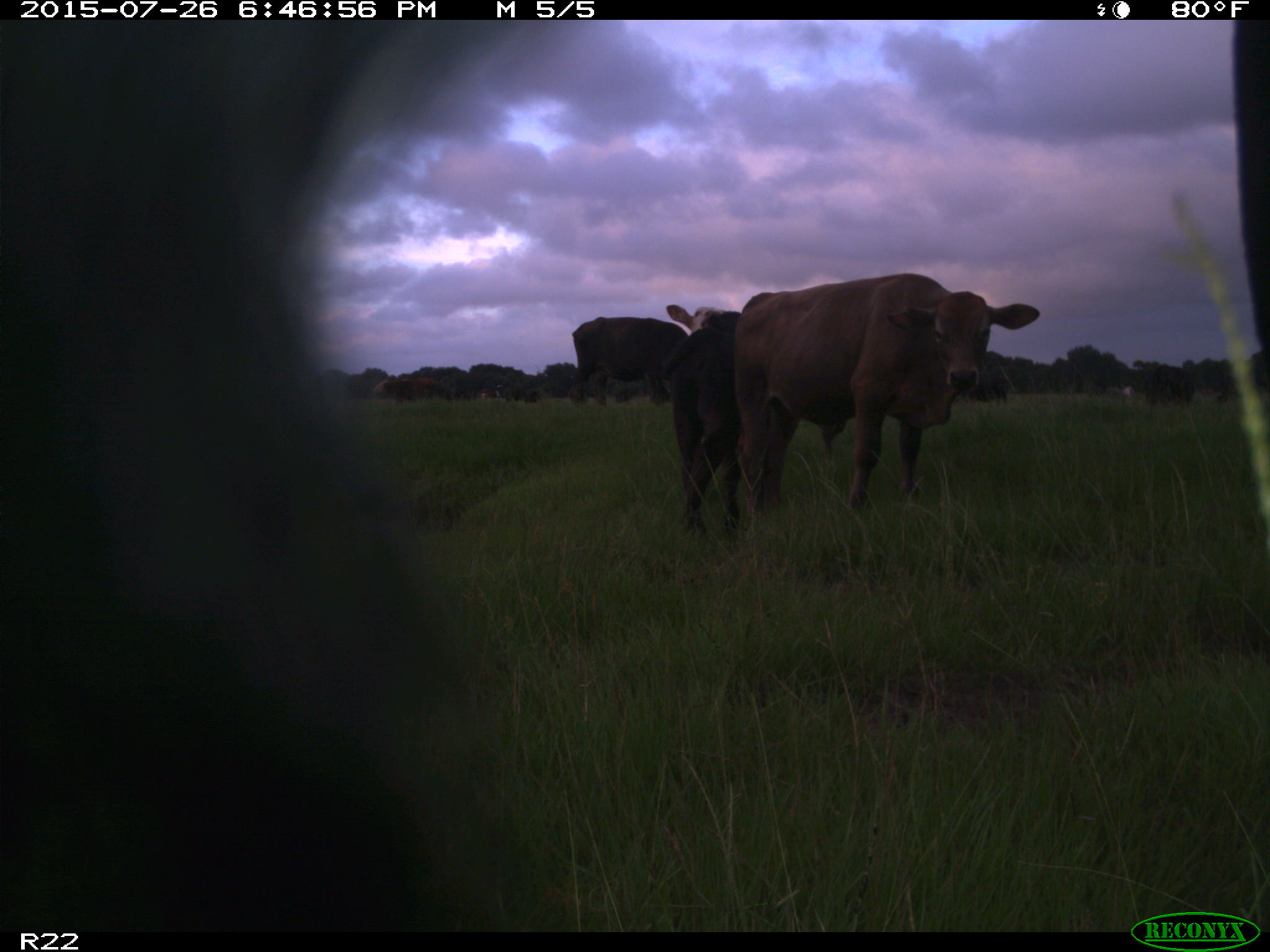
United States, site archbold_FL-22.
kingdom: Animalia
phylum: Chordata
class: Mammalia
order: Artiodactyla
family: Bovidae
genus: Bos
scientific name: Bos taurus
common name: domestic cow